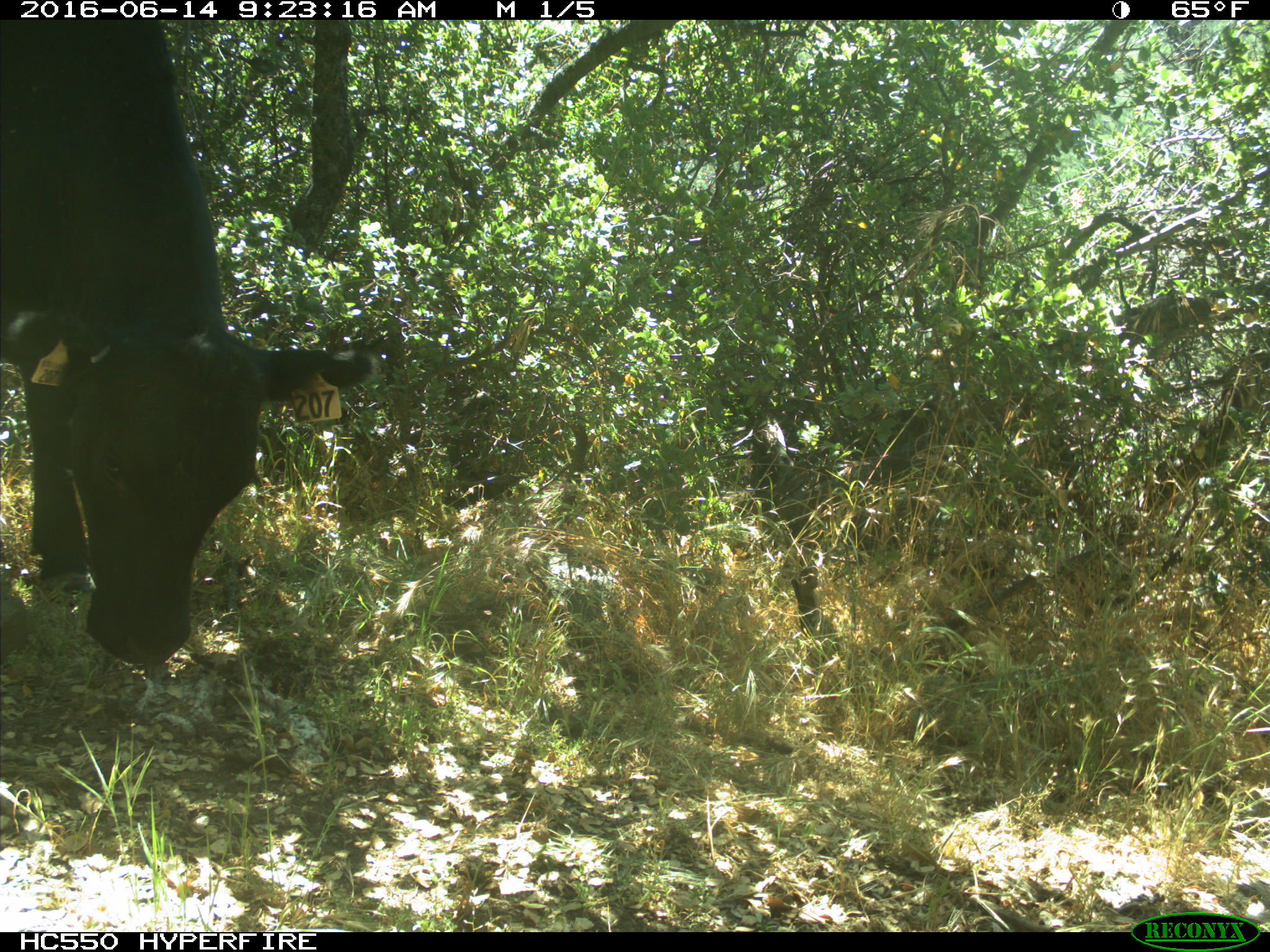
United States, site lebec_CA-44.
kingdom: Animalia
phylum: Chordata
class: Mammalia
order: Artiodactyla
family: Bovidae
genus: Bos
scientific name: Bos taurus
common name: domestic cow